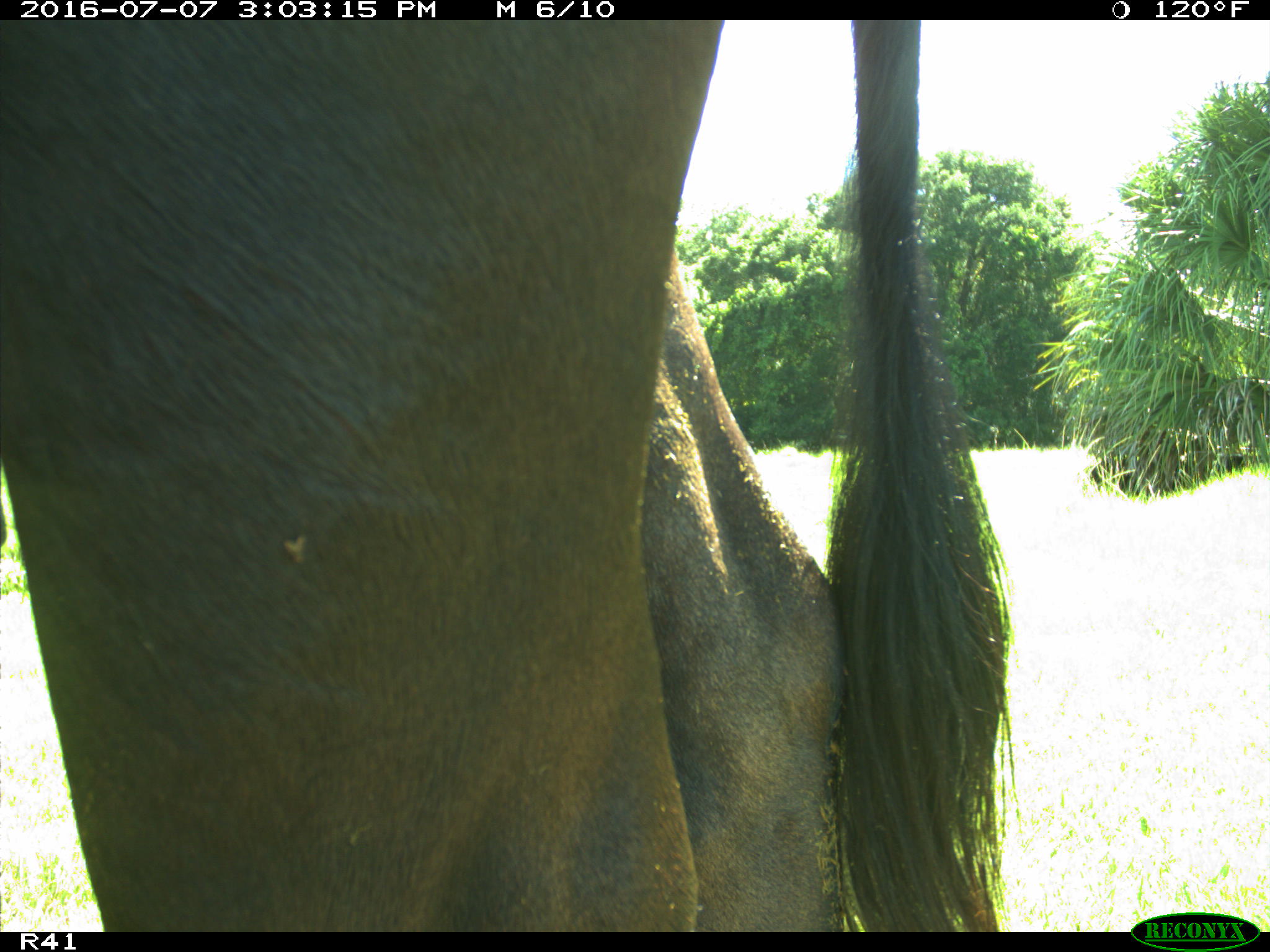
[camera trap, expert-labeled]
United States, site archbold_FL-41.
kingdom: Animalia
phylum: Chordata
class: Mammalia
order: Artiodactyla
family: Bovidae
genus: Bos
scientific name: Bos taurus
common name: domestic cow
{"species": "Bos taurus (domestic cow)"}